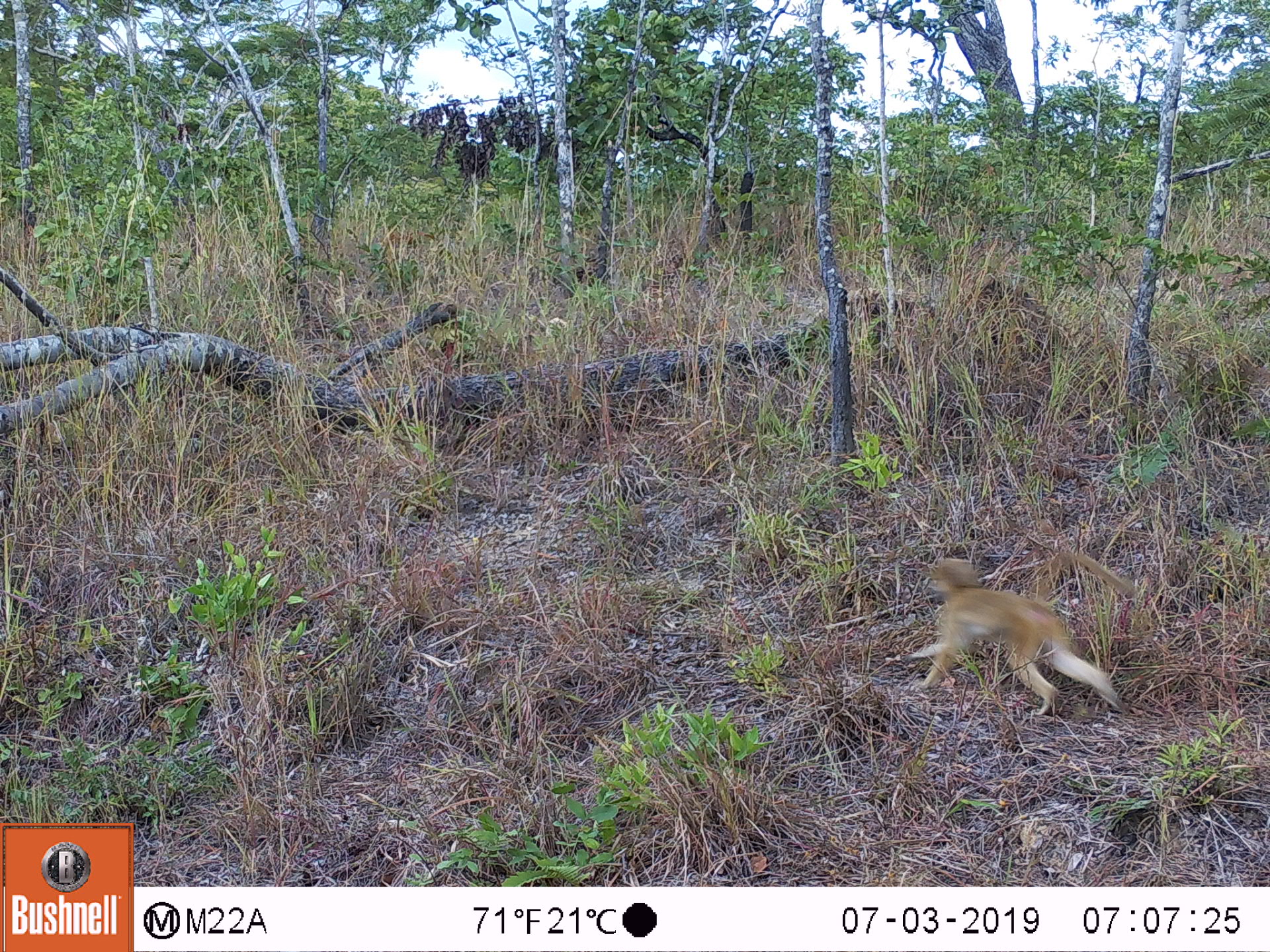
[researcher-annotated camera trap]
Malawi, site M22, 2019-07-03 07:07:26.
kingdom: Animalia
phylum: Chordata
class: Mammalia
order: Primates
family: Cercopithecidae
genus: Papio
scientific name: Papio cynocephalus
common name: yellow baboon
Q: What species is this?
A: Yellow baboon (Papio cynocephalus).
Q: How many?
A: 1.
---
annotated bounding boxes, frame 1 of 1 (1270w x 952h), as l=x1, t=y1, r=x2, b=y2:
yellow baboon: l=914, t=549, r=1131, b=725